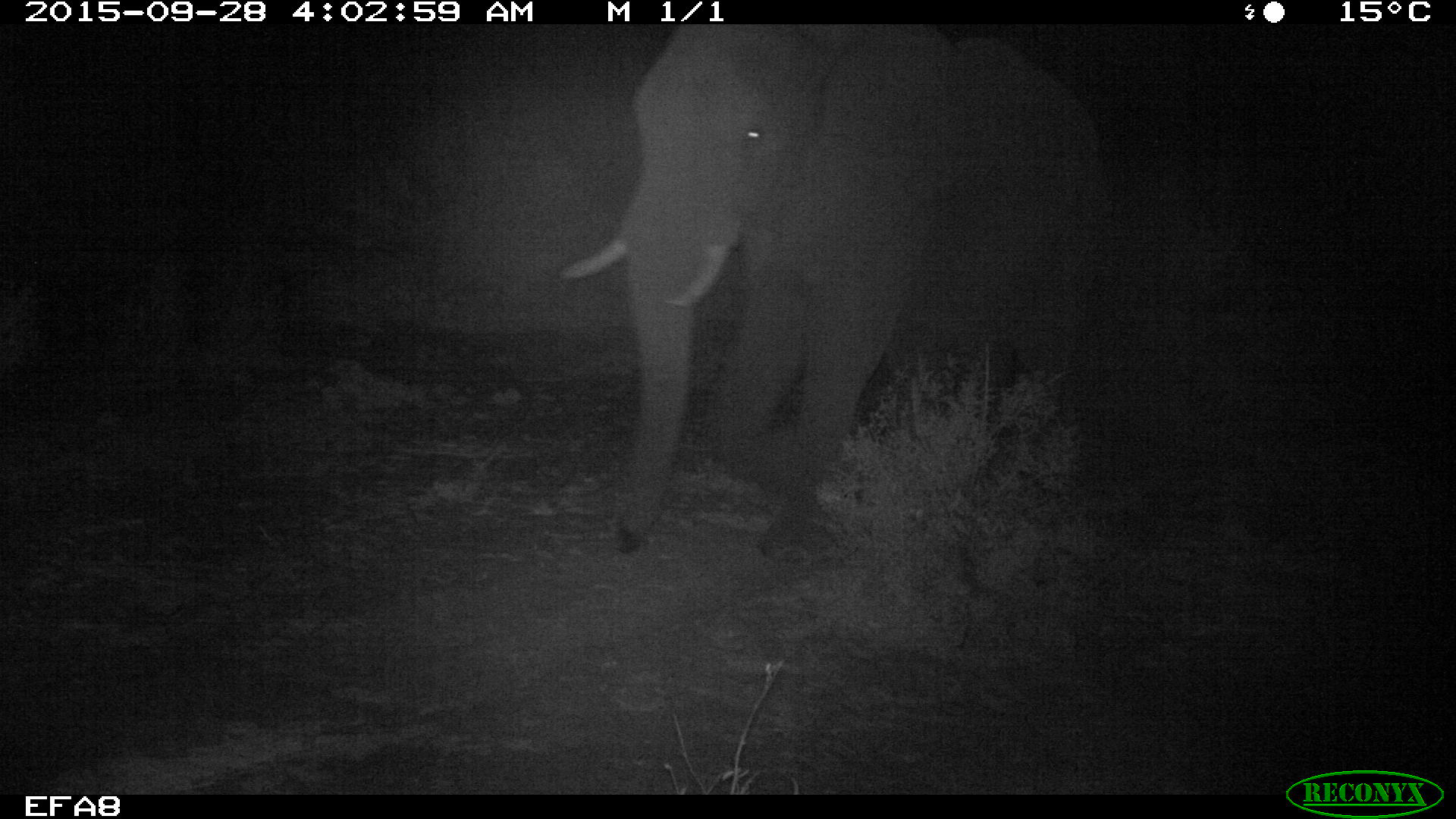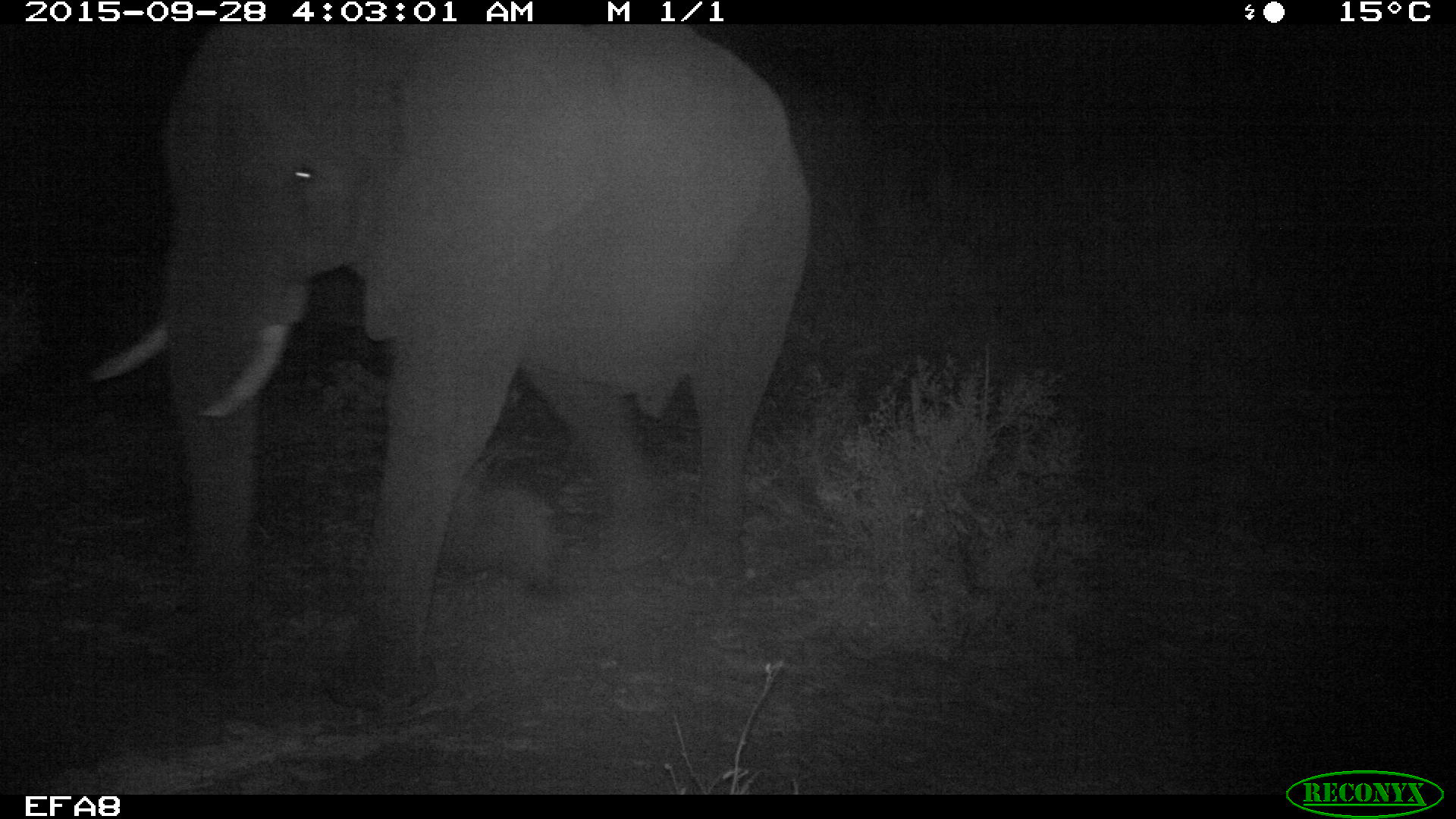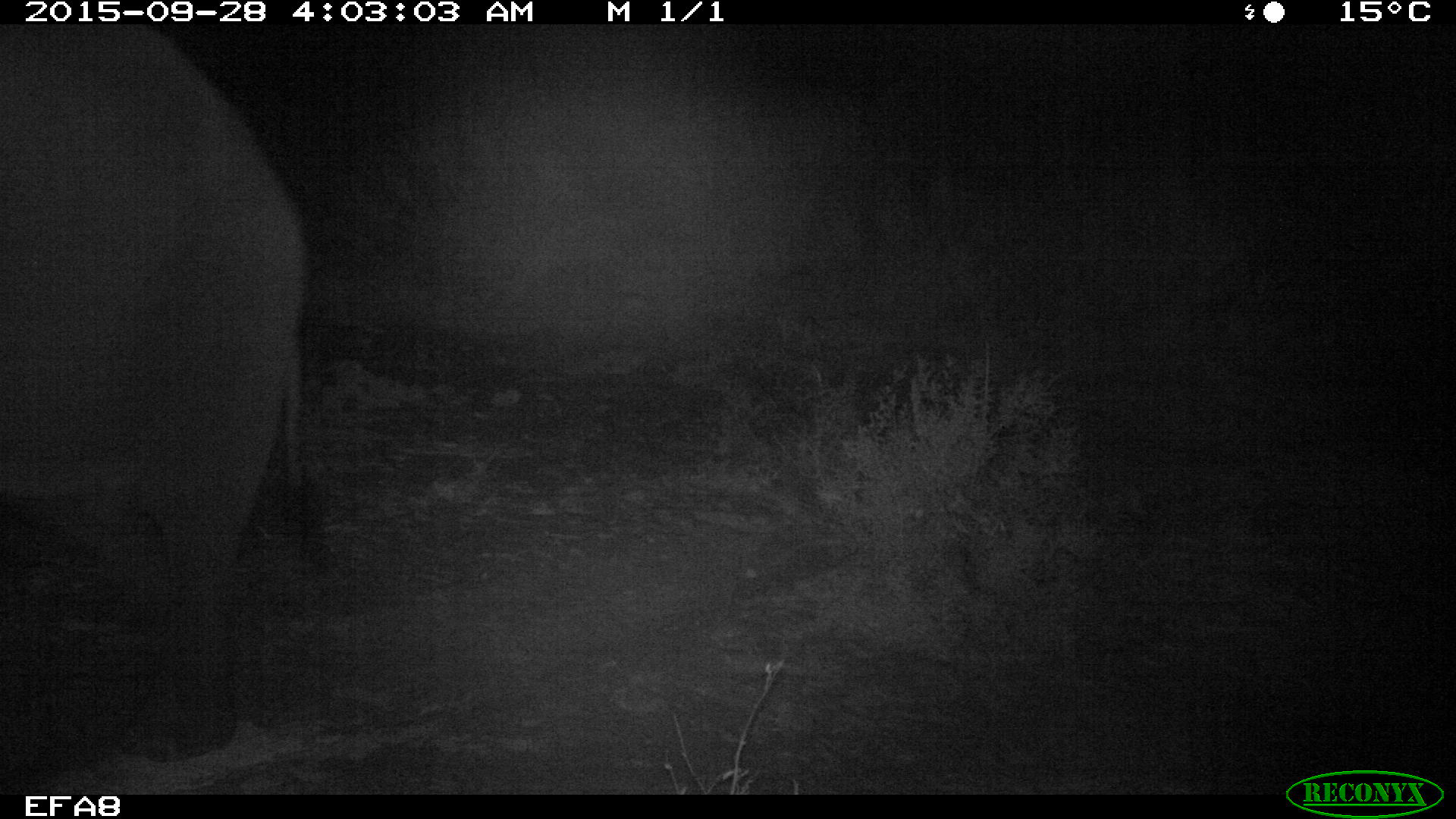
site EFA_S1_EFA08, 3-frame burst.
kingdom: Animalia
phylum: Chordata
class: Mammalia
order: Proboscidea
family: Elephantidae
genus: Loxodonta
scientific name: Loxodonta africana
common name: african bush elephant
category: elephant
Elephant (african bush elephant) (Loxodonta africana), count 1. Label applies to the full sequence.